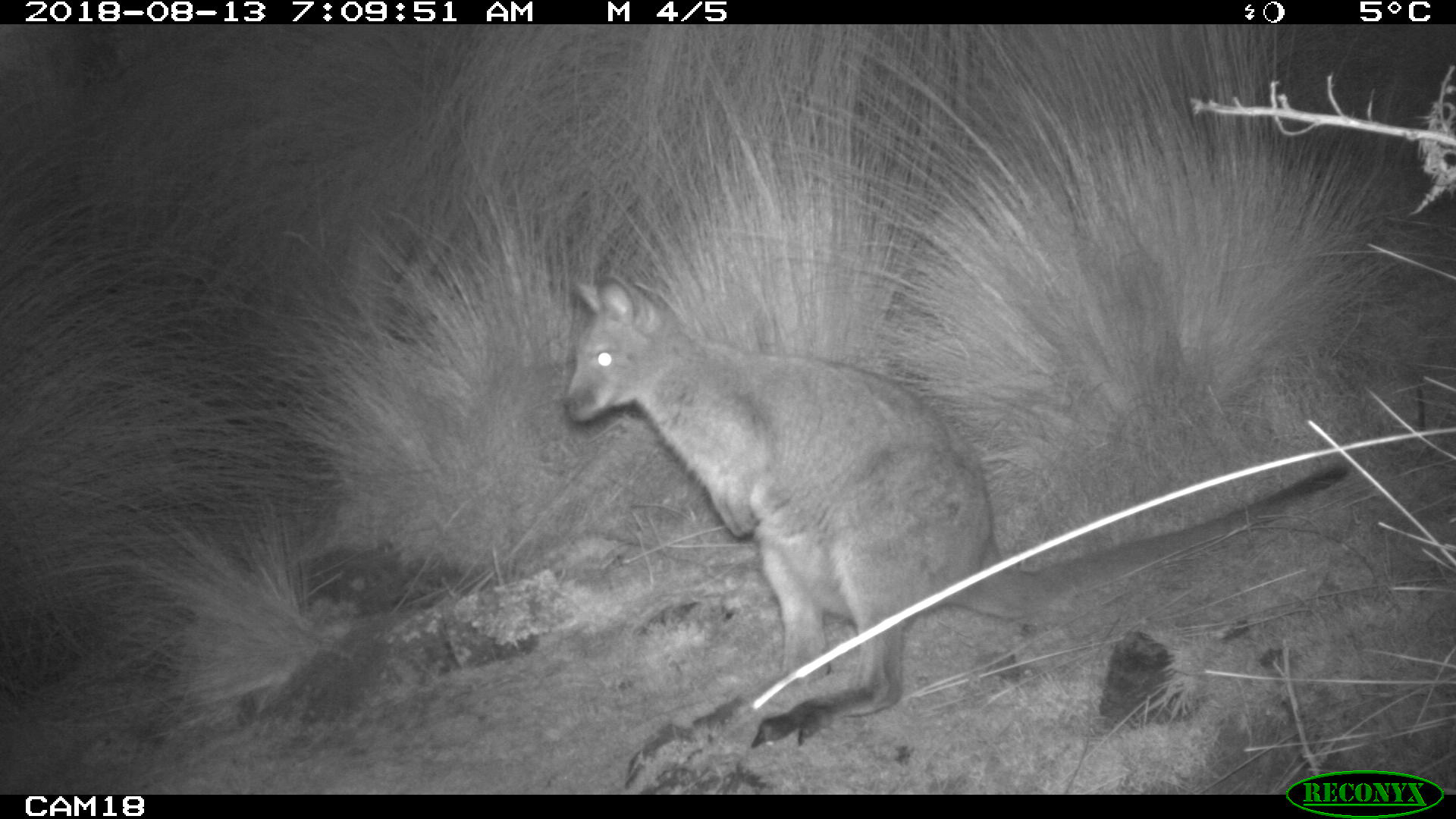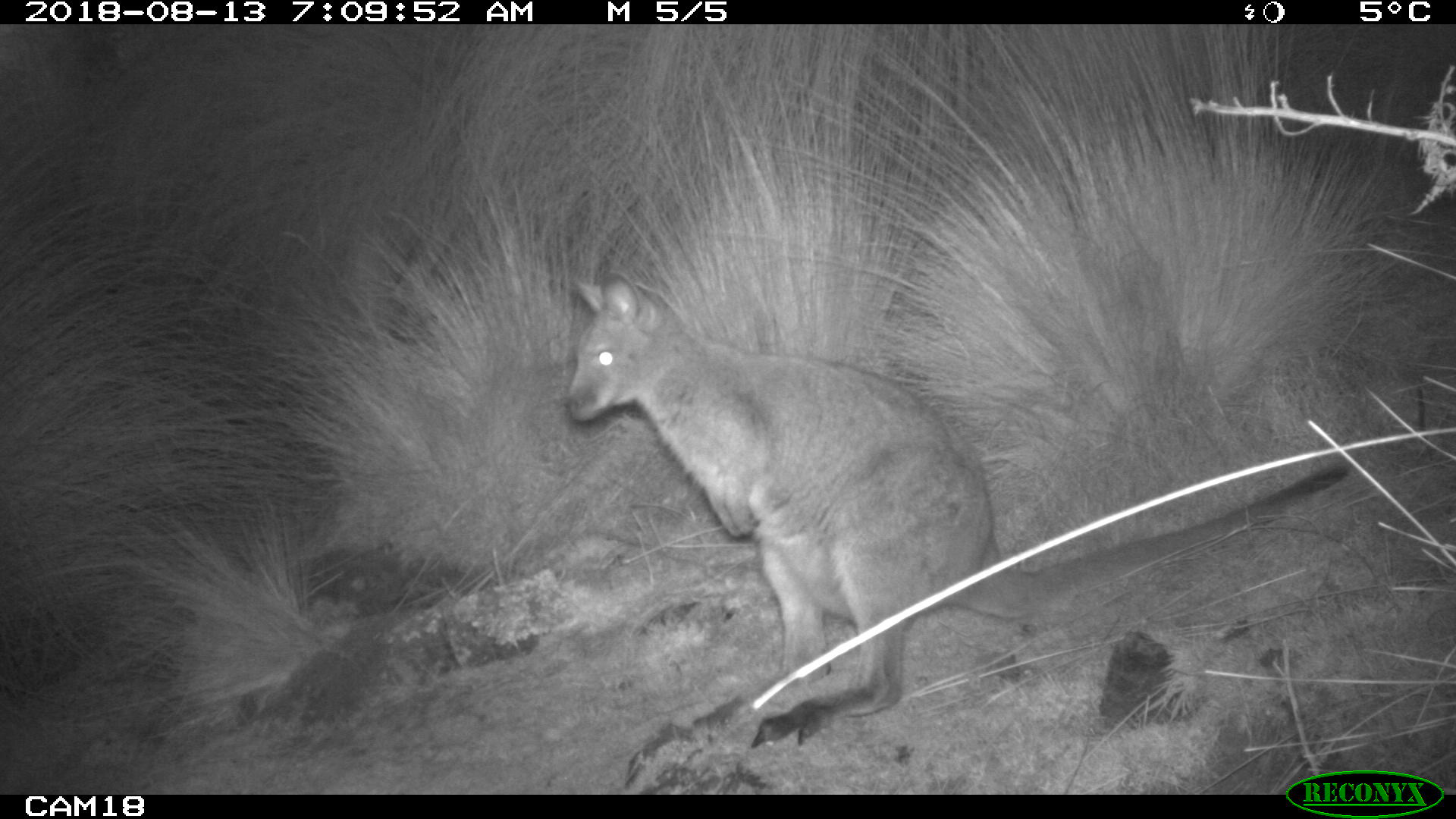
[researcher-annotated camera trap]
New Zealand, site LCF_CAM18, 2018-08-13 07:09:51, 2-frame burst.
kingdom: Animalia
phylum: Chordata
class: Mammalia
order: Diprotodontia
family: Macropodidae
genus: Notamacropus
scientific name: Notamacropus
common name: wallaby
Wallaby (Notamacropus).